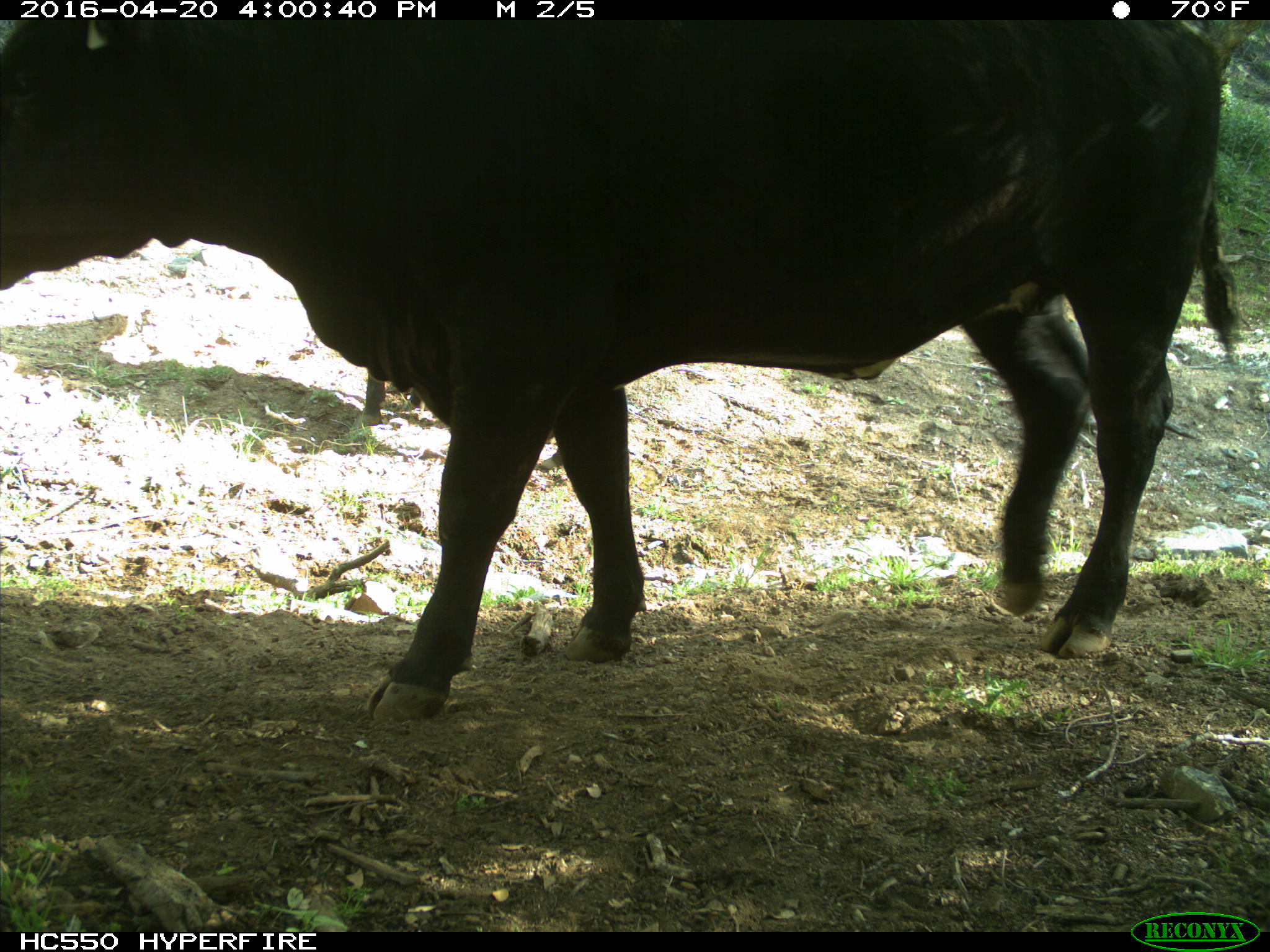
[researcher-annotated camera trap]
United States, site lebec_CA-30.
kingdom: Animalia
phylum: Chordata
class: Mammalia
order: Artiodactyla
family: Bovidae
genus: Bos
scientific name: Bos taurus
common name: domestic cow